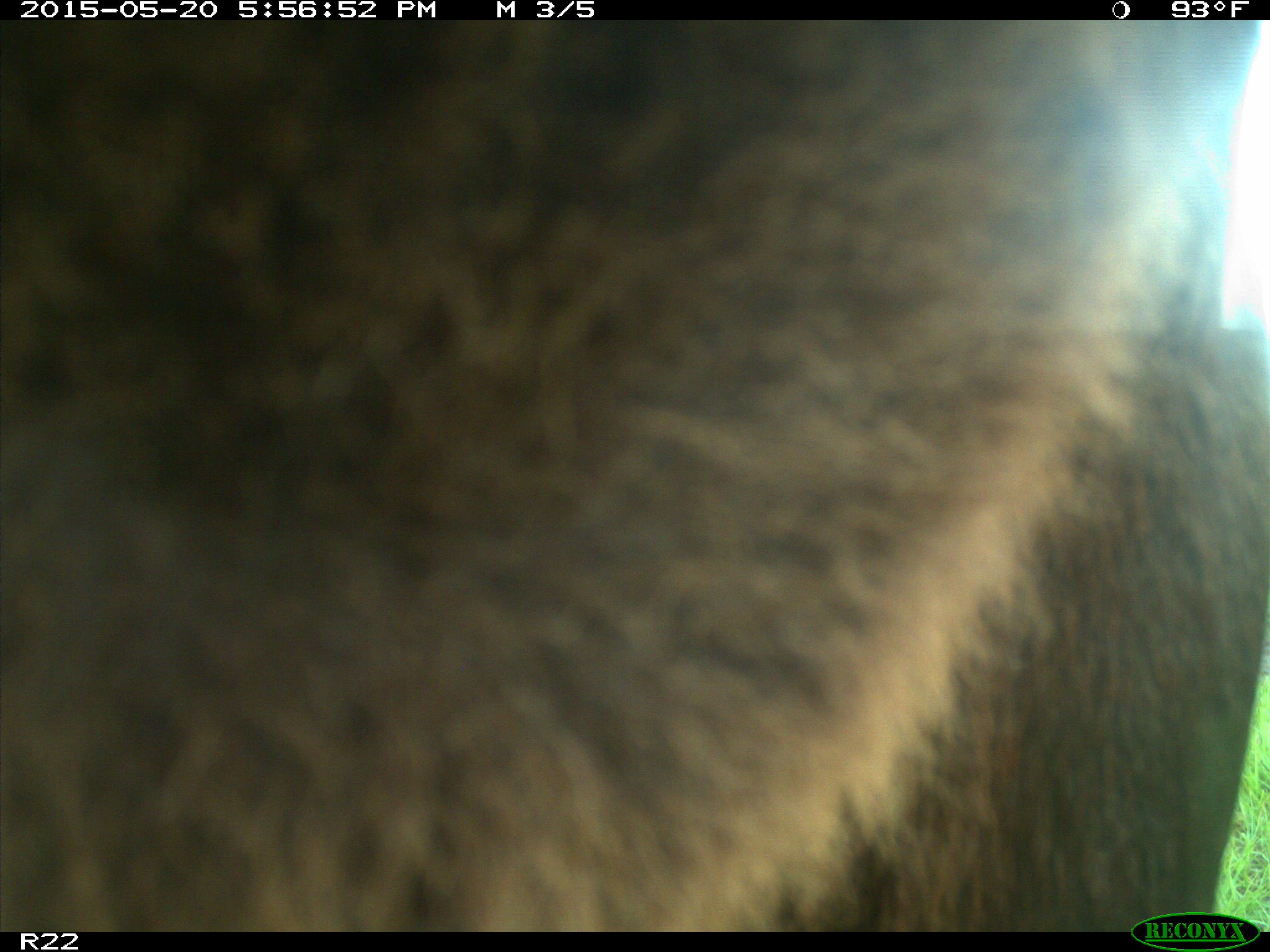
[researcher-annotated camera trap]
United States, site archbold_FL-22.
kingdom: Animalia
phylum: Chordata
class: Mammalia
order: Artiodactyla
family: Bovidae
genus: Bos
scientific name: Bos taurus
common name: domestic cow